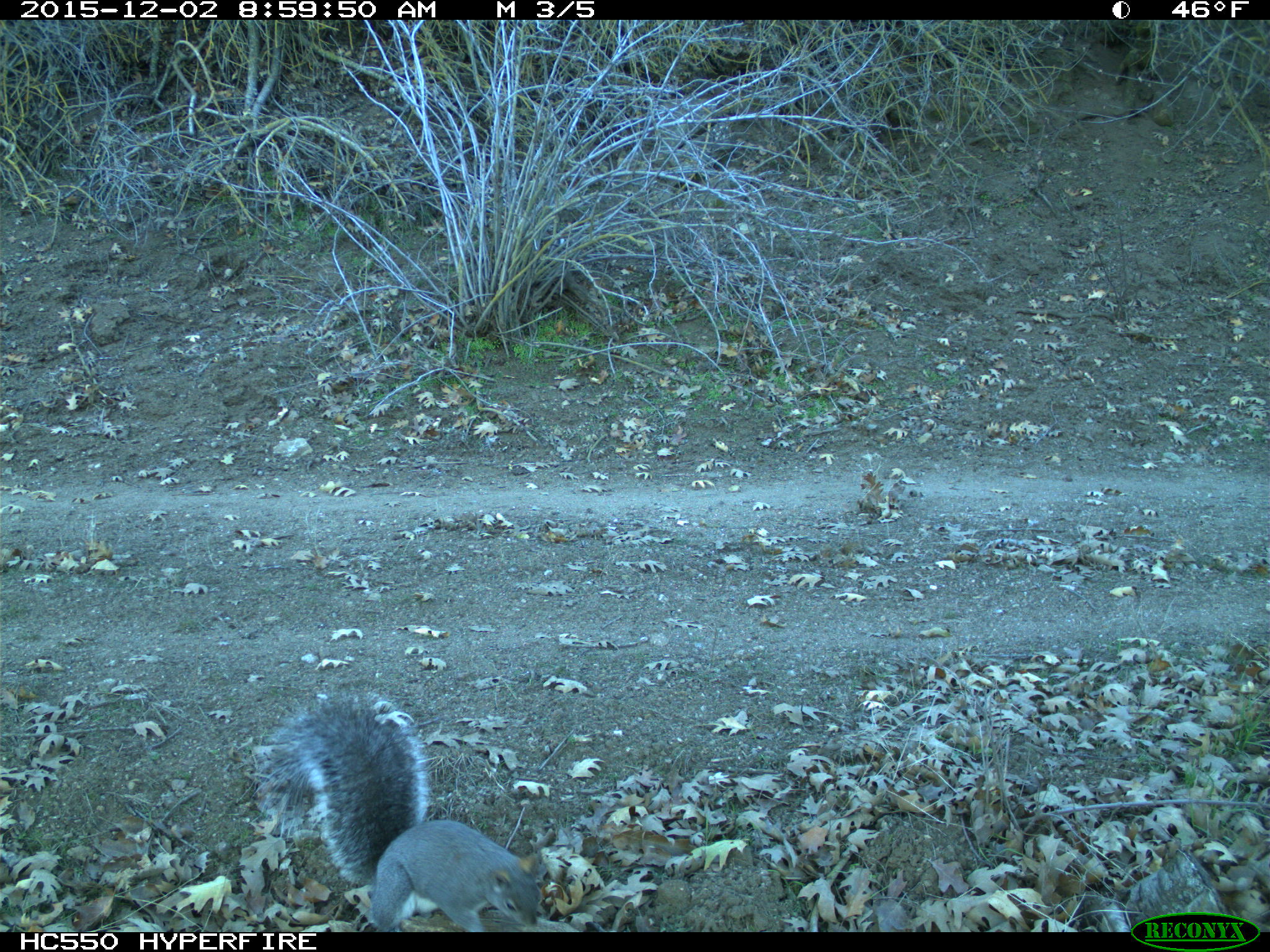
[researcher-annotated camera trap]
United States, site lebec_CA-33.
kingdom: Animalia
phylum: Chordata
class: Mammalia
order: Rodentia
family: Sciuridae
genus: Sciurus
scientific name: Sciurus carolinensis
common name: eastern gray squirrel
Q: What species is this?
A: Sciurus carolinensis (eastern gray squirrel).